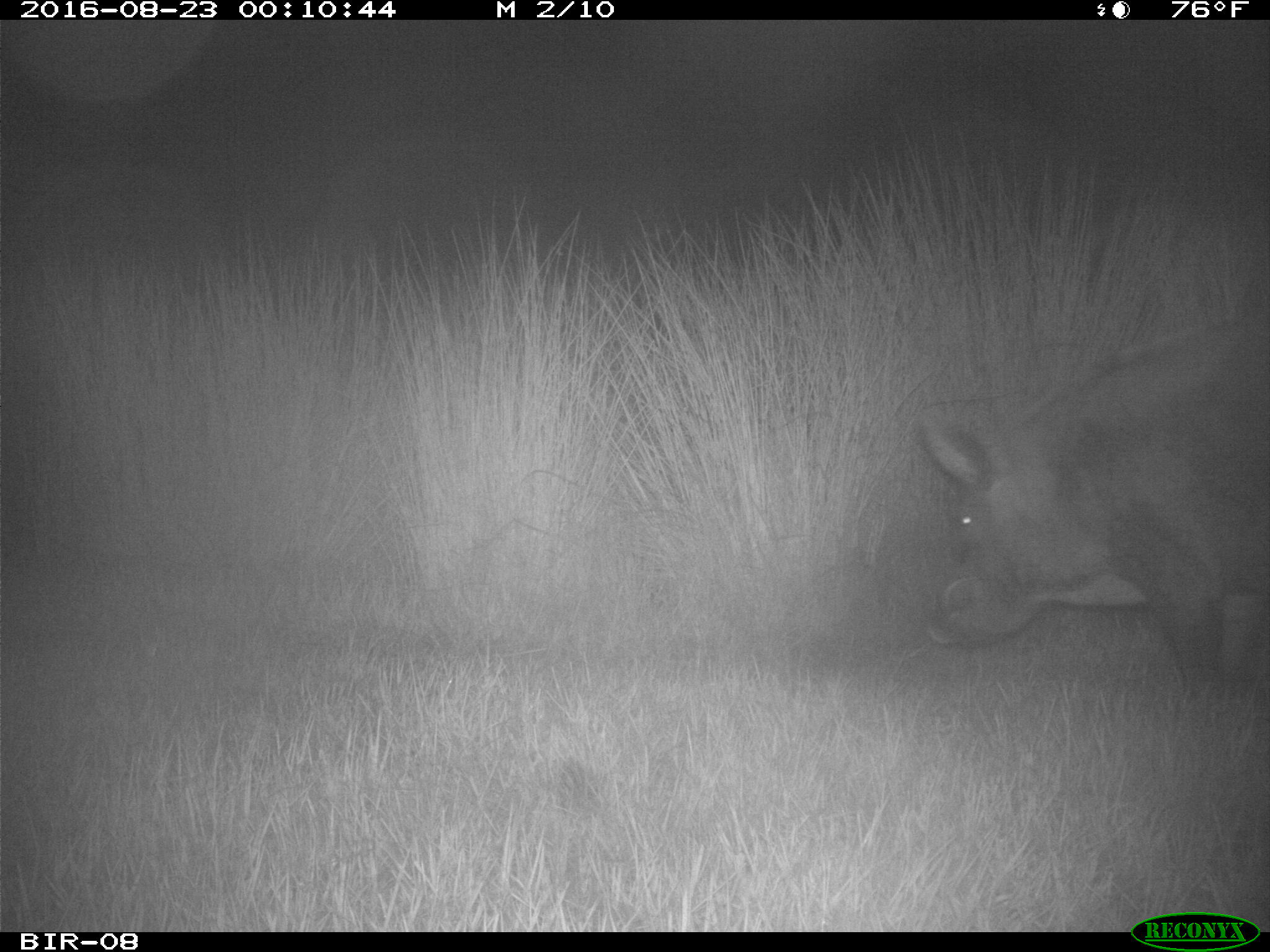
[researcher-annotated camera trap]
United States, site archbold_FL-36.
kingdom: Animalia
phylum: Chordata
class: Mammalia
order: Artiodactyla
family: Suidae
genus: Sus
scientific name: Sus scrofa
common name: wild boar